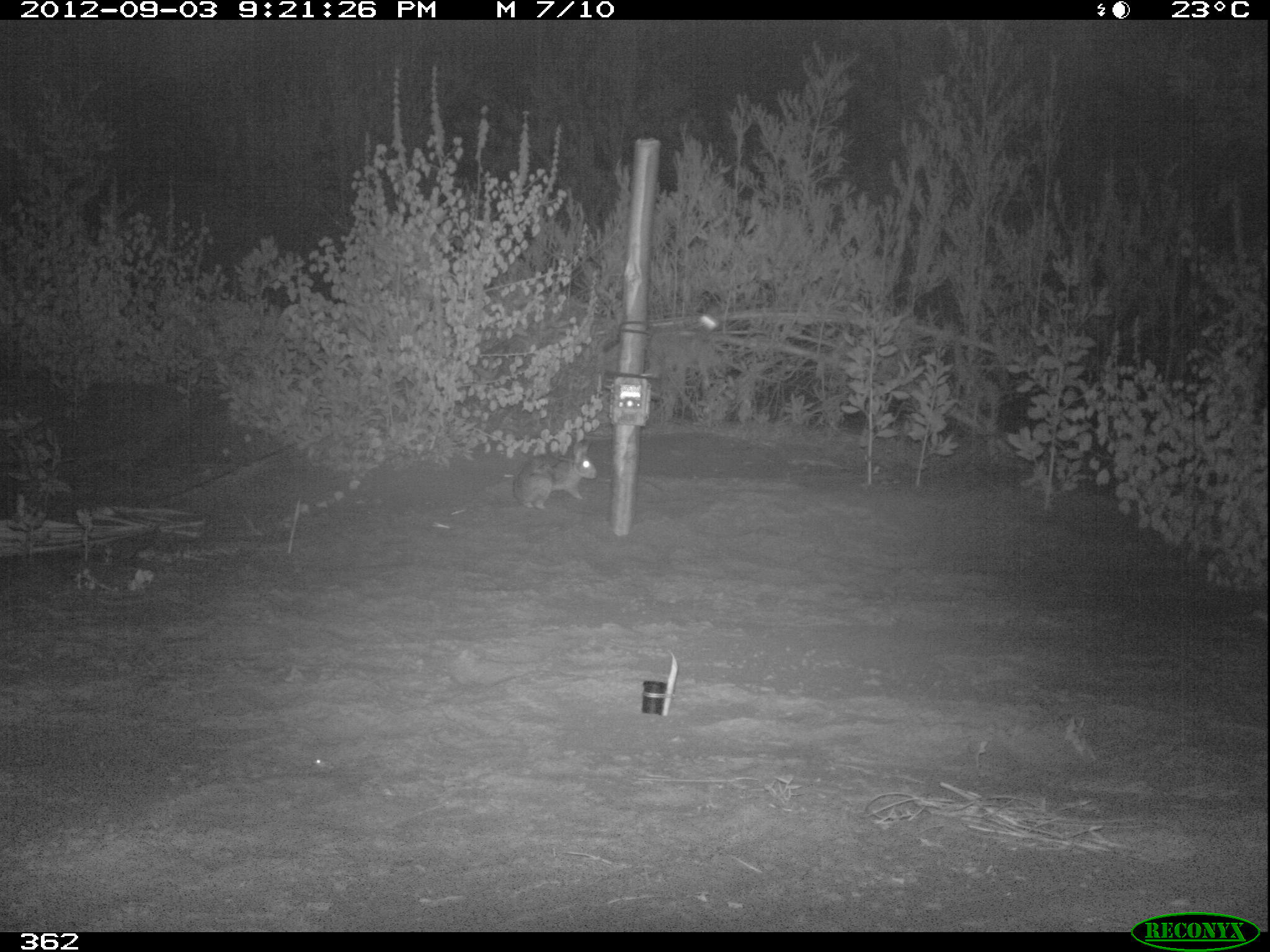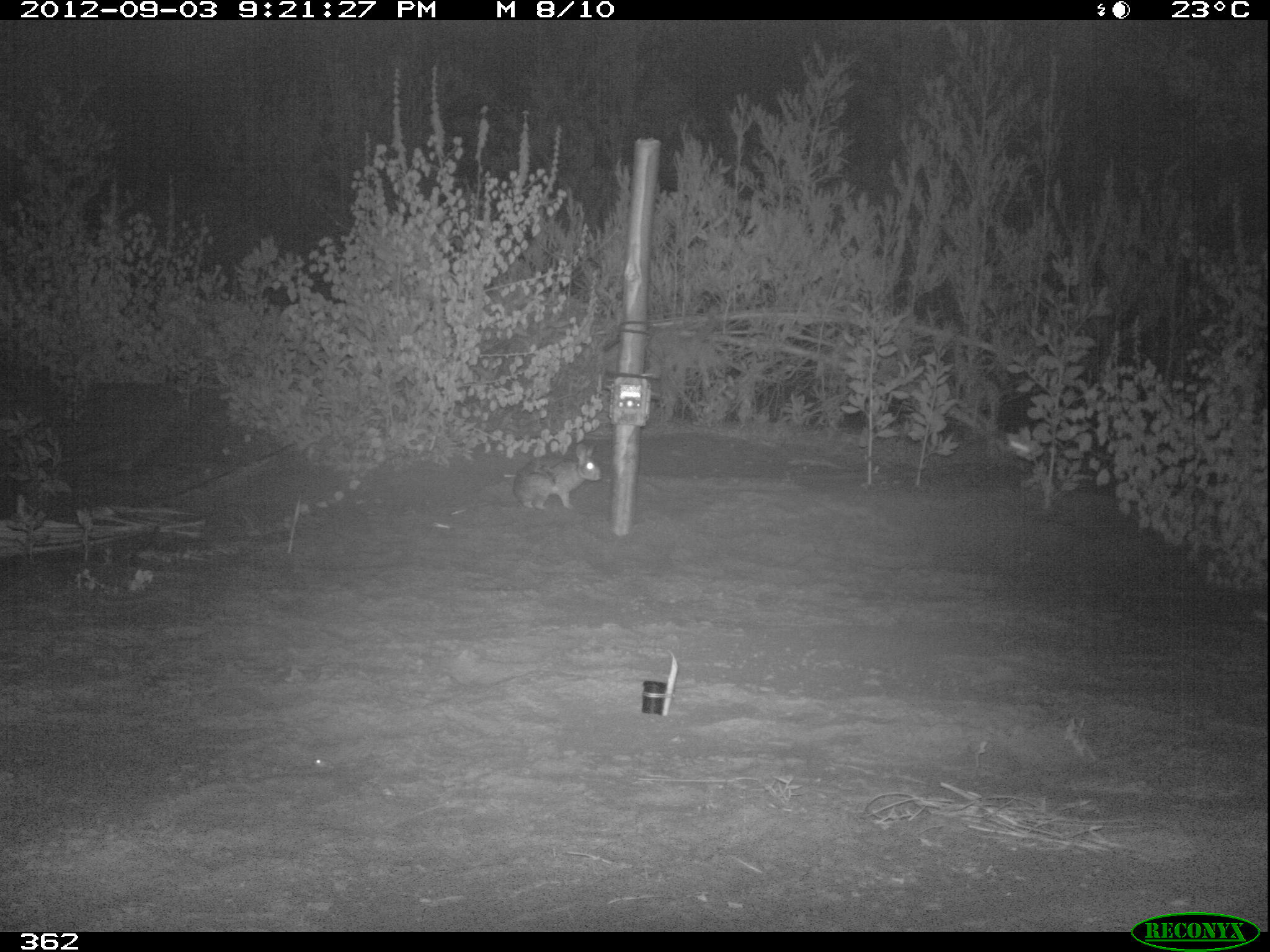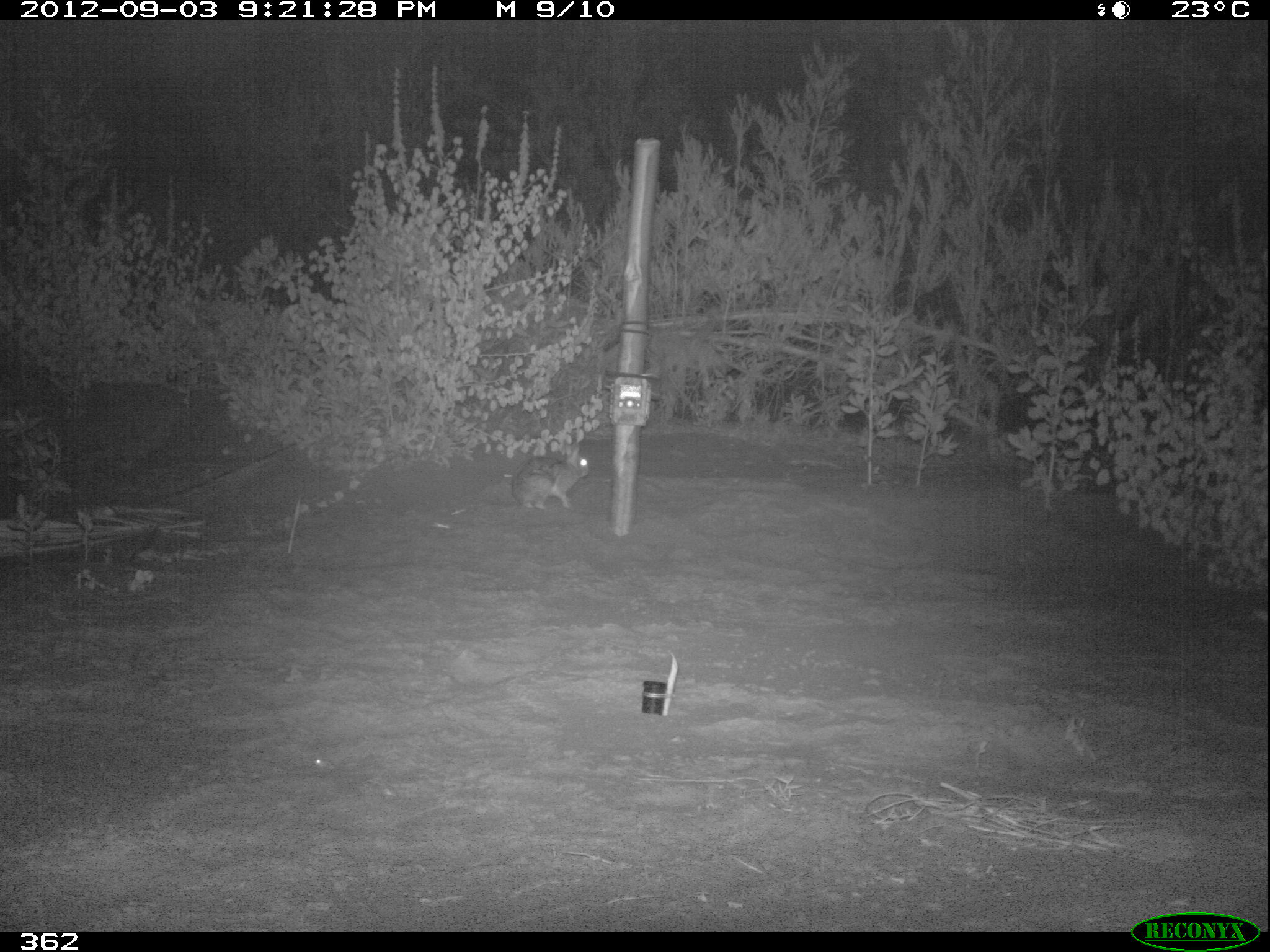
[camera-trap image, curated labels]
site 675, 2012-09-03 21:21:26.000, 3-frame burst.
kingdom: Animalia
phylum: Chordata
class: Mammalia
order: Lagomorpha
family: Leporidae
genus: Sylvilagus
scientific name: Sylvilagus brasiliensis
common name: tapeti